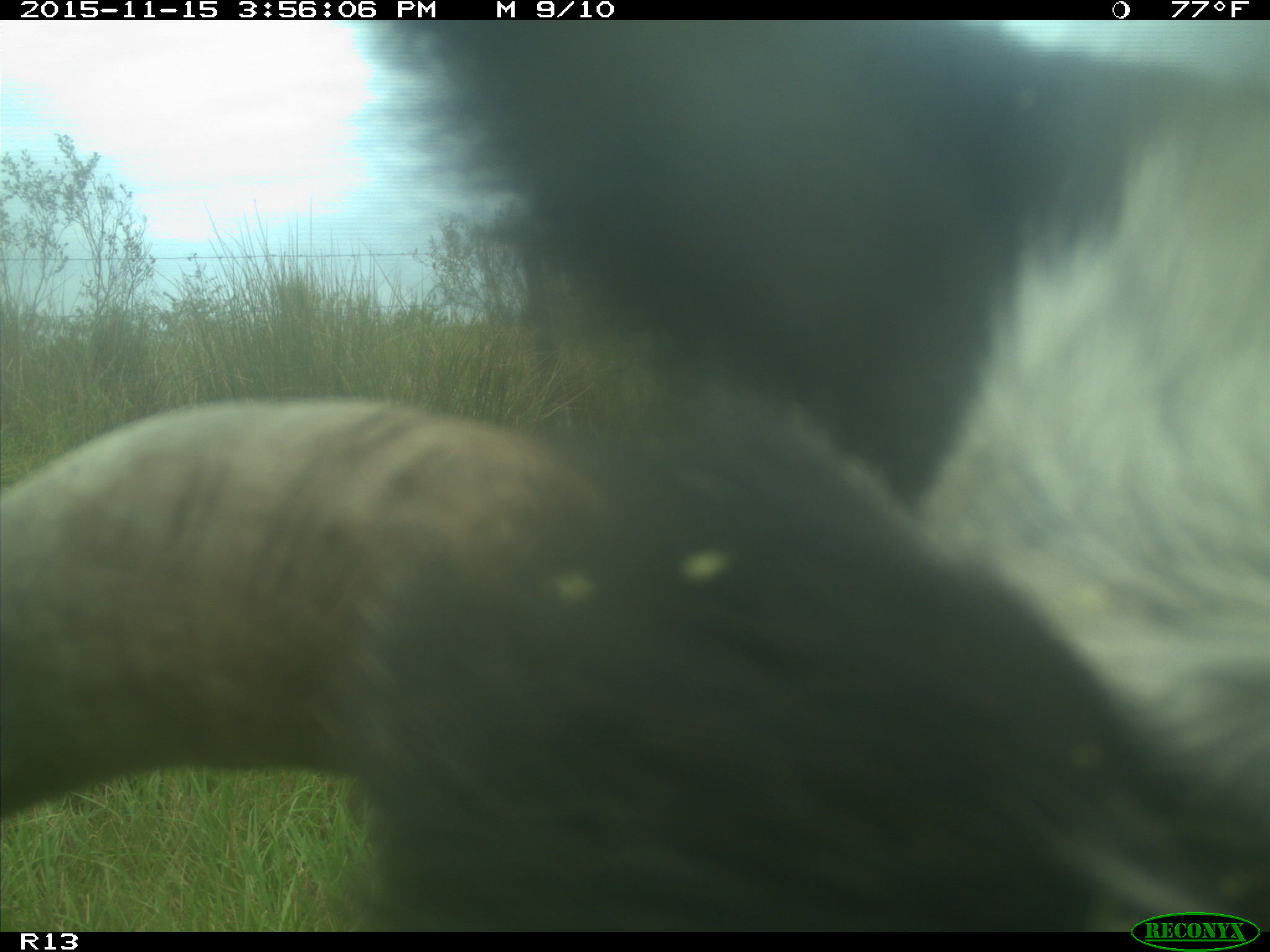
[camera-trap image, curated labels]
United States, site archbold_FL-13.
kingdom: Animalia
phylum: Chordata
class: Mammalia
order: Artiodactyla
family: Bovidae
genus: Bos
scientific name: Bos taurus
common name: domestic cow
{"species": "Bos taurus (domestic cow)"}